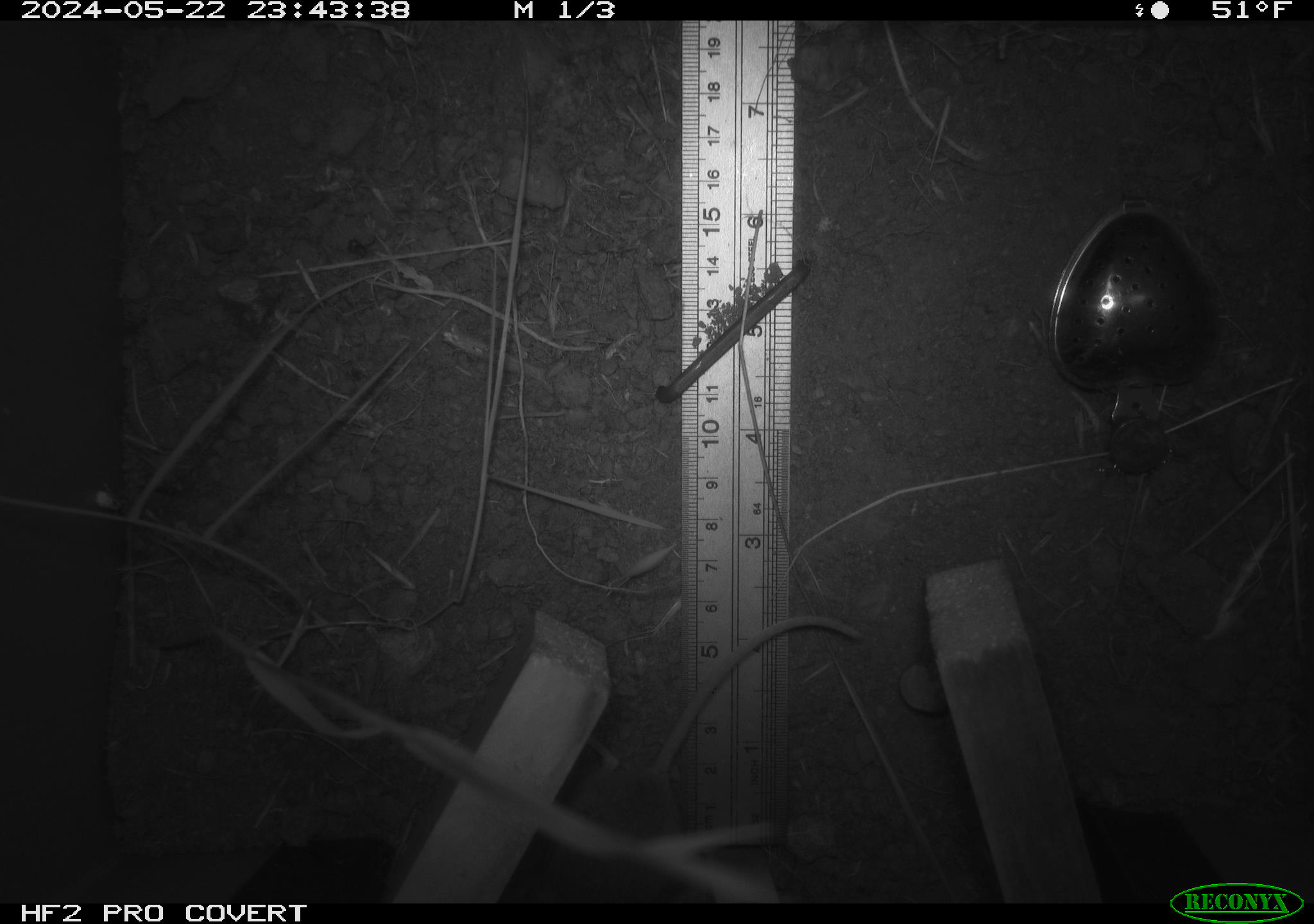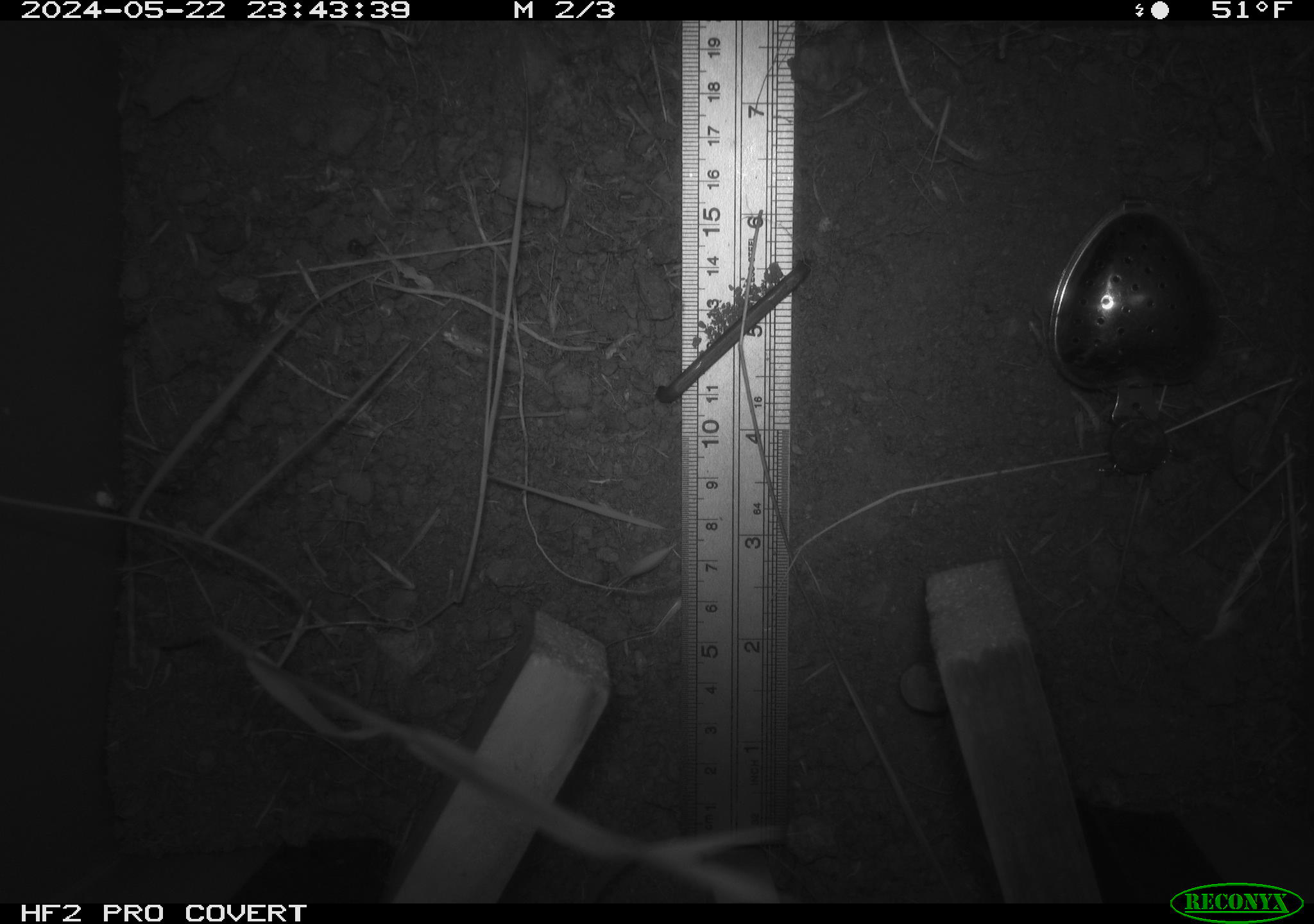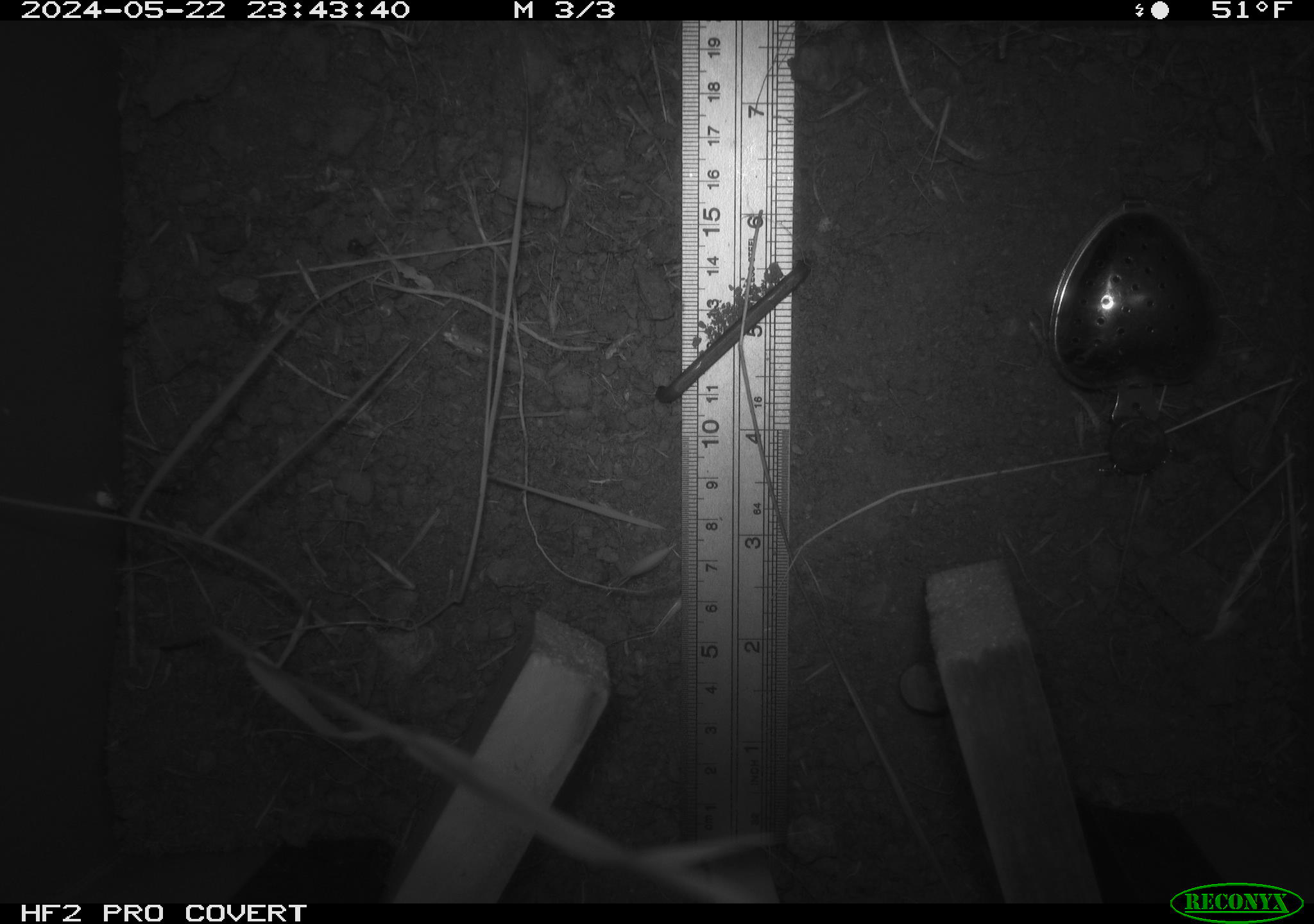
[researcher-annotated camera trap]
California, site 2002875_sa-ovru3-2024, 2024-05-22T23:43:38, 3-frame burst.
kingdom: Animalia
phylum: Chordata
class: Mammalia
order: Rodentia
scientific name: Rodentia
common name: rodent